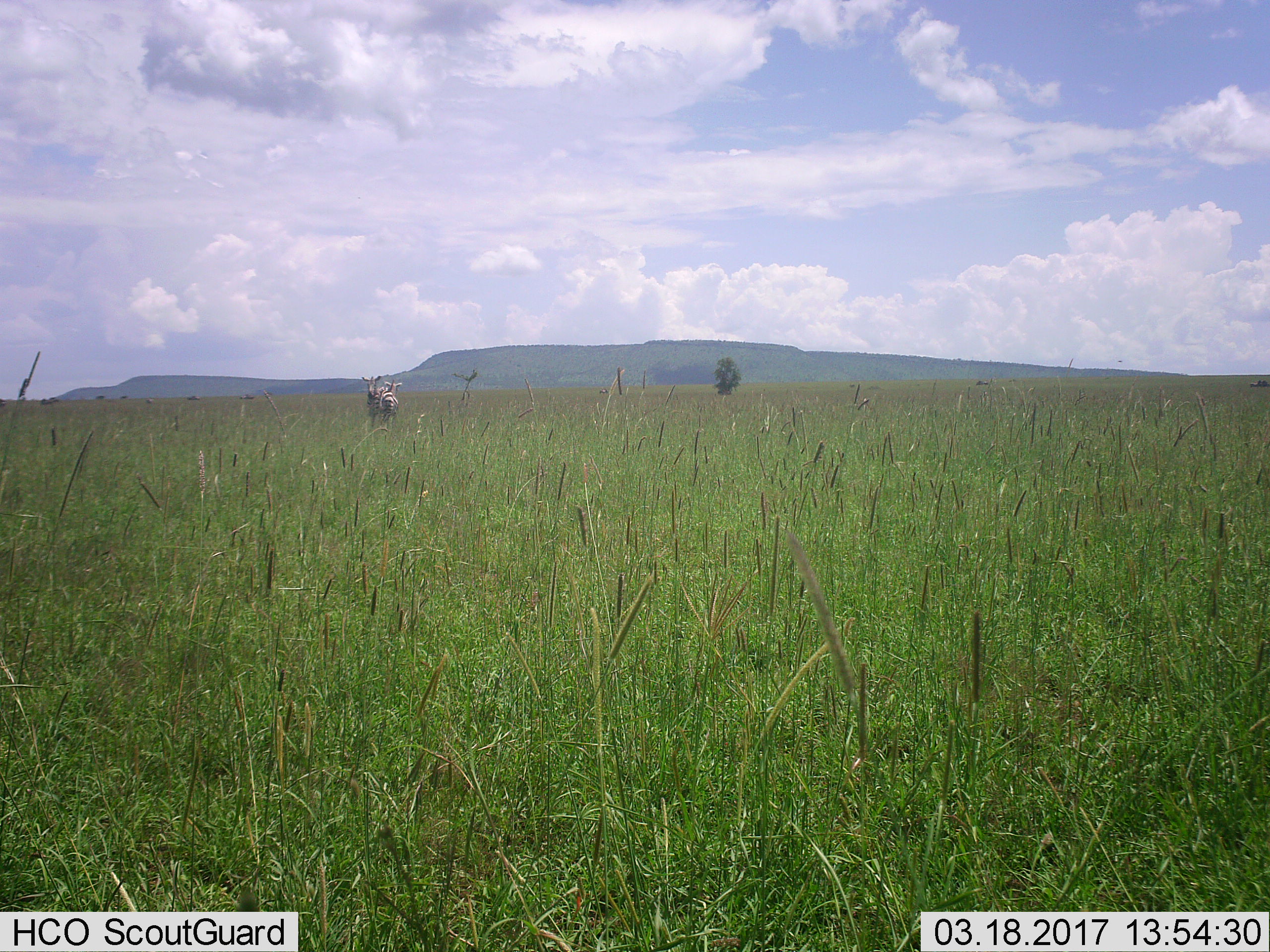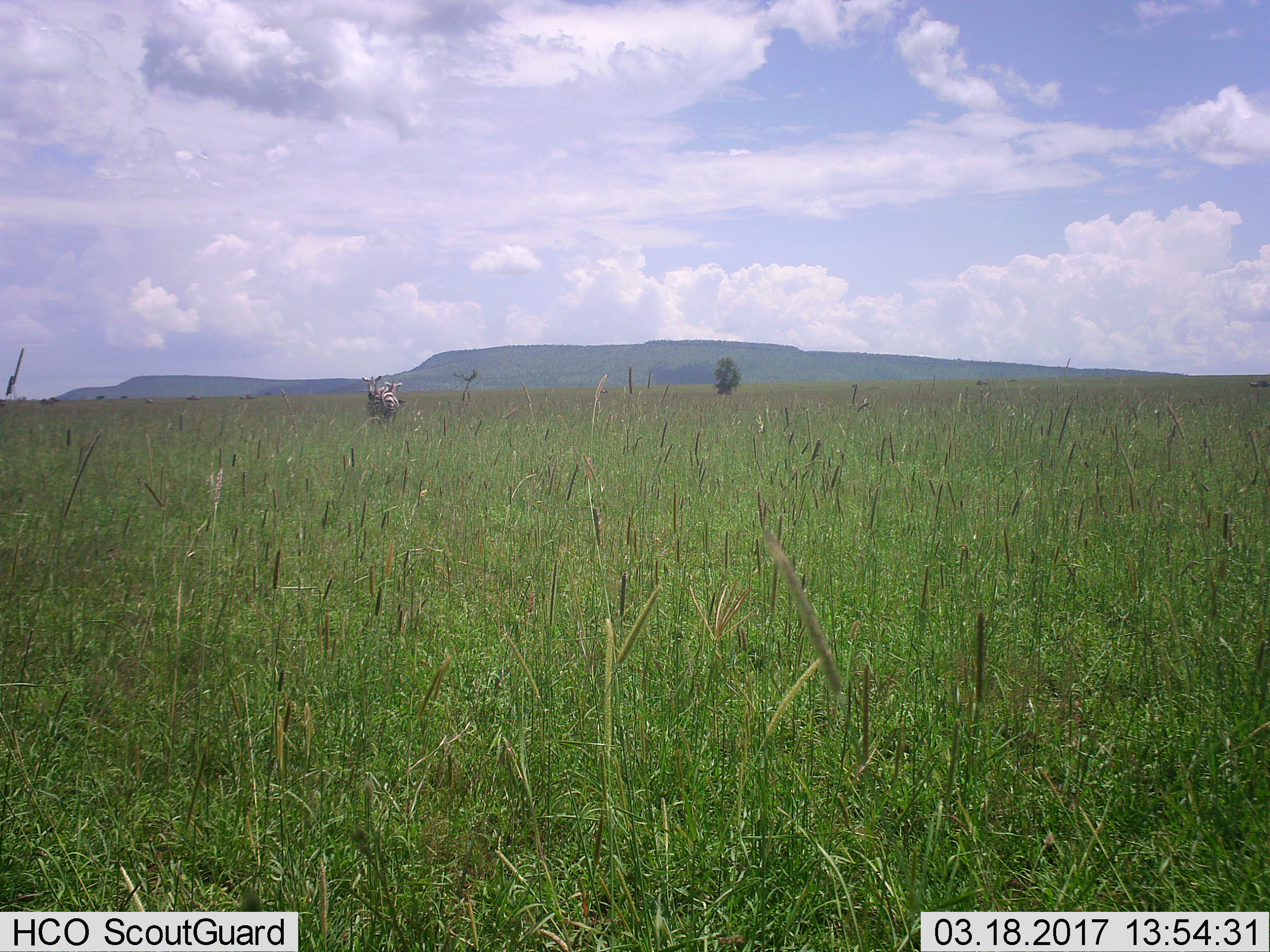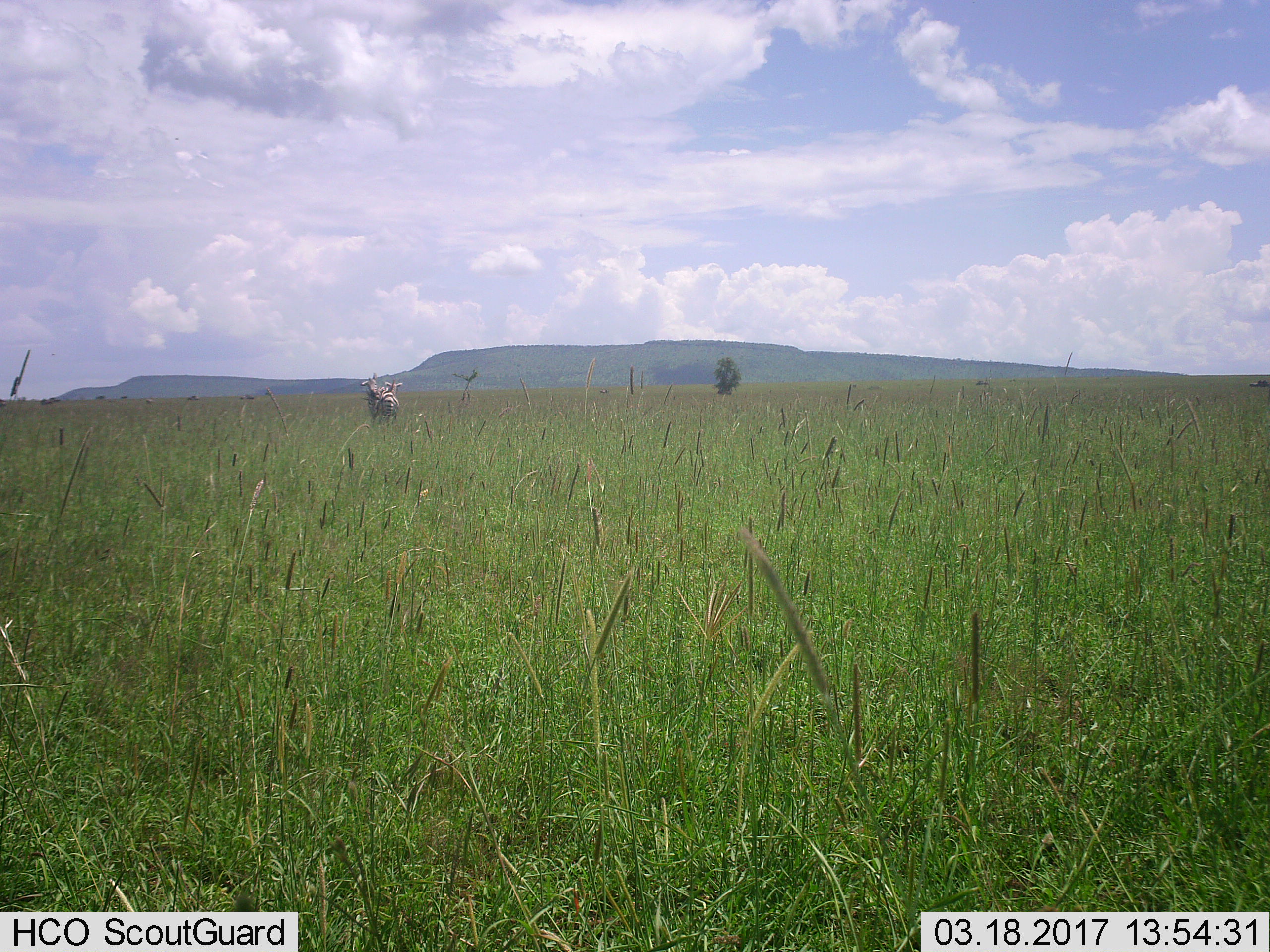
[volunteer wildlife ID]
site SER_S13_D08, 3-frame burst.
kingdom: Animalia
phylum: Chordata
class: Mammalia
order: Perissodactyla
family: Equidae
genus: Equus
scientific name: Equus quagga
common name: plains zebra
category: zebraplains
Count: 2.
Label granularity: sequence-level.